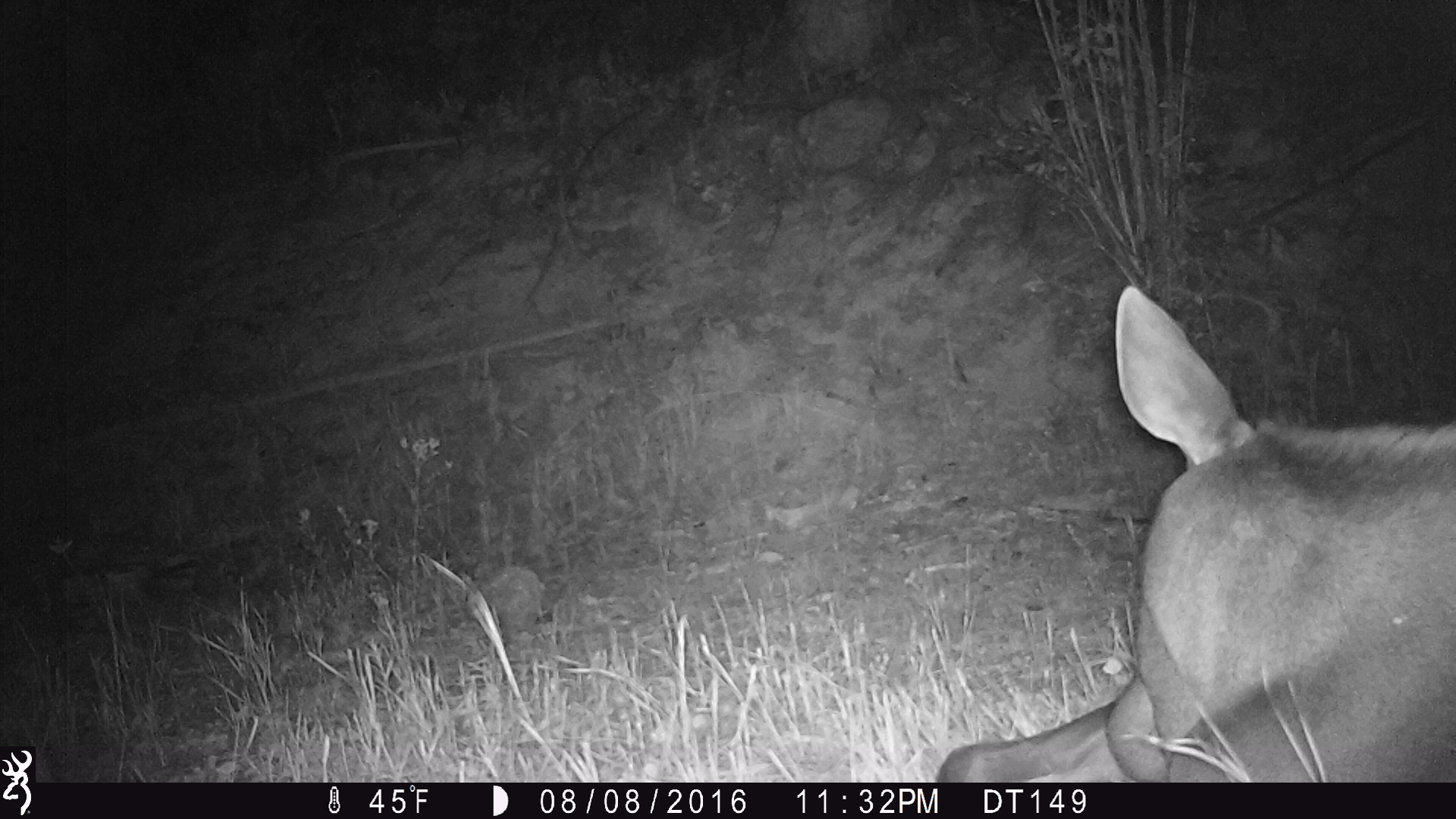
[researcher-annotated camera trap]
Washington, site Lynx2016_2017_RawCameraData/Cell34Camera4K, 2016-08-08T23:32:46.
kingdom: Animalia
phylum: Chordata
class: Mammalia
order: Artiodactyla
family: Cervidae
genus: Alces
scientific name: Alces alces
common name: moose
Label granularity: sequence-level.